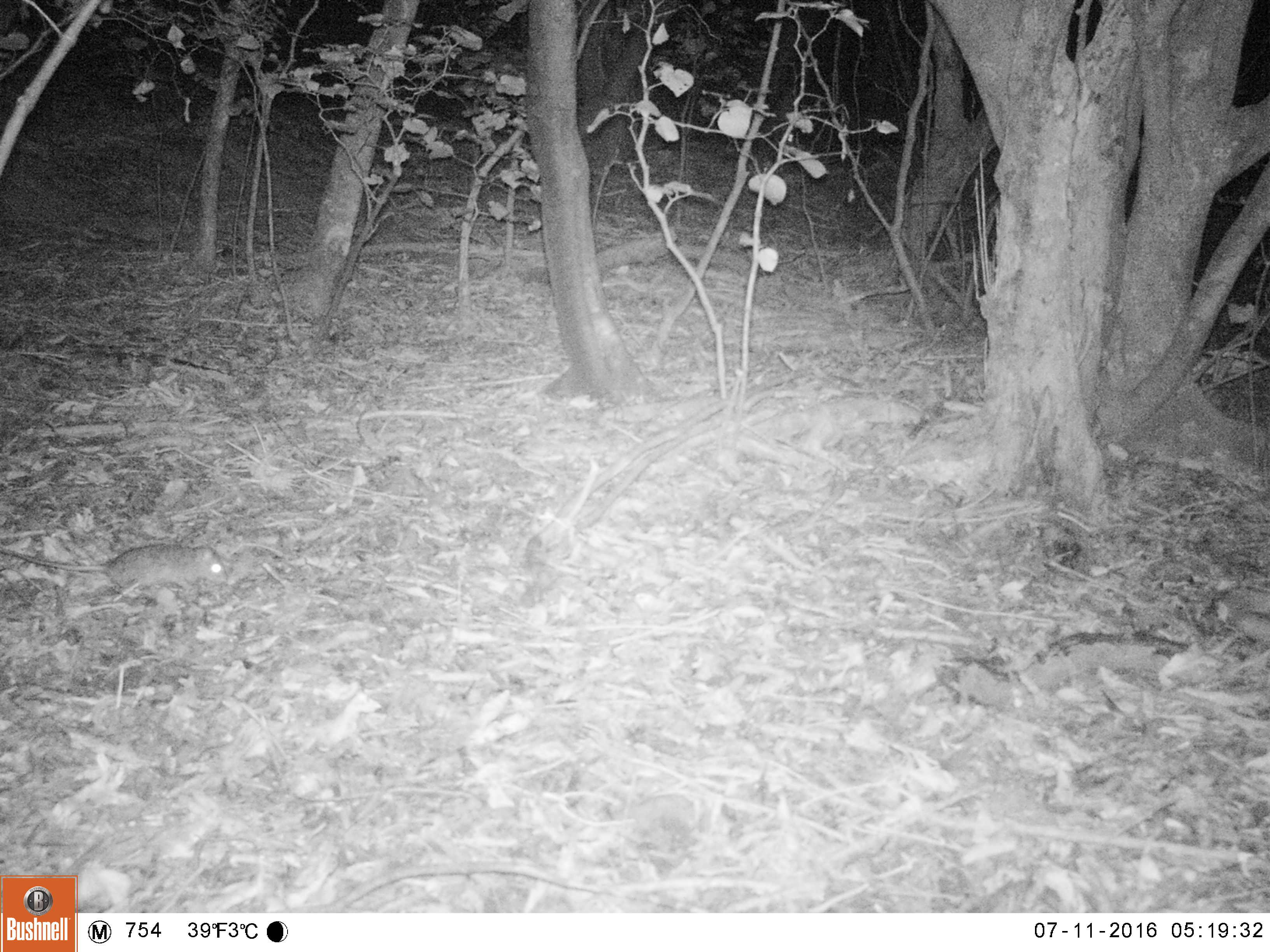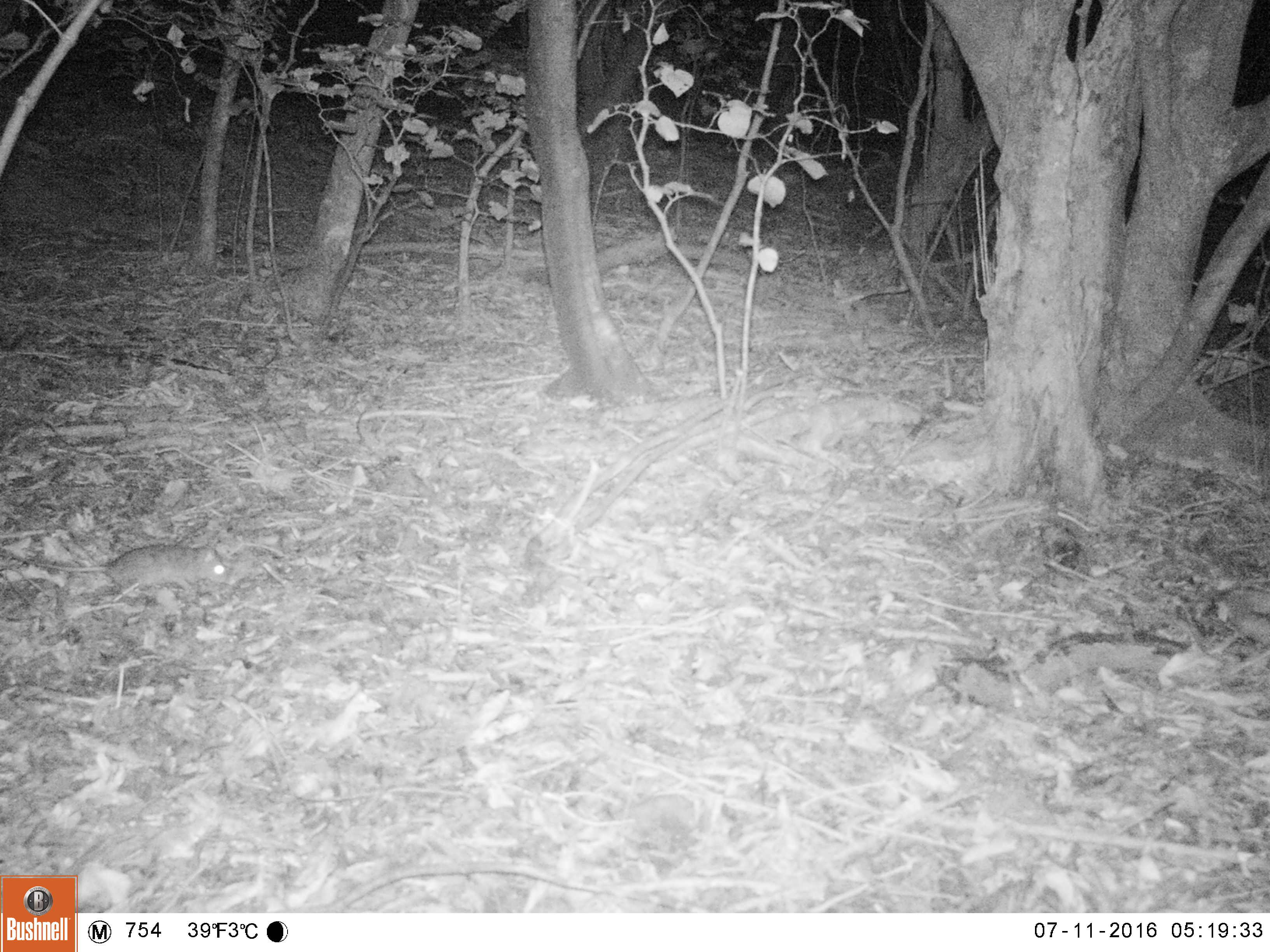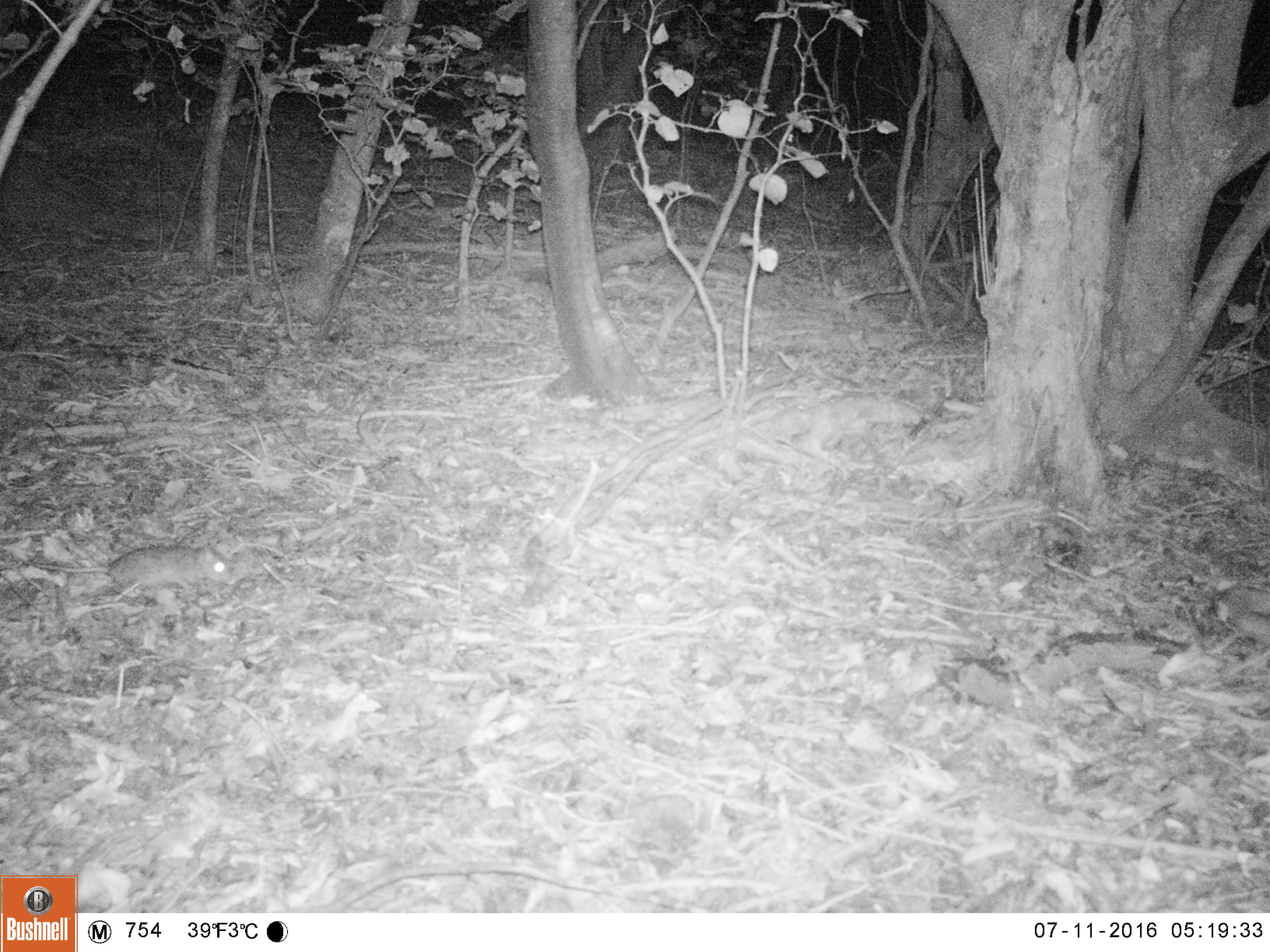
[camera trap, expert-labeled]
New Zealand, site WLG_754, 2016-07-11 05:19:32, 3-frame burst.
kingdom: Animalia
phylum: Chordata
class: Mammalia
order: Rodentia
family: Muridae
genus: Rattus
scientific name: Rattus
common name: rat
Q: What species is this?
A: Rat (Rattus).